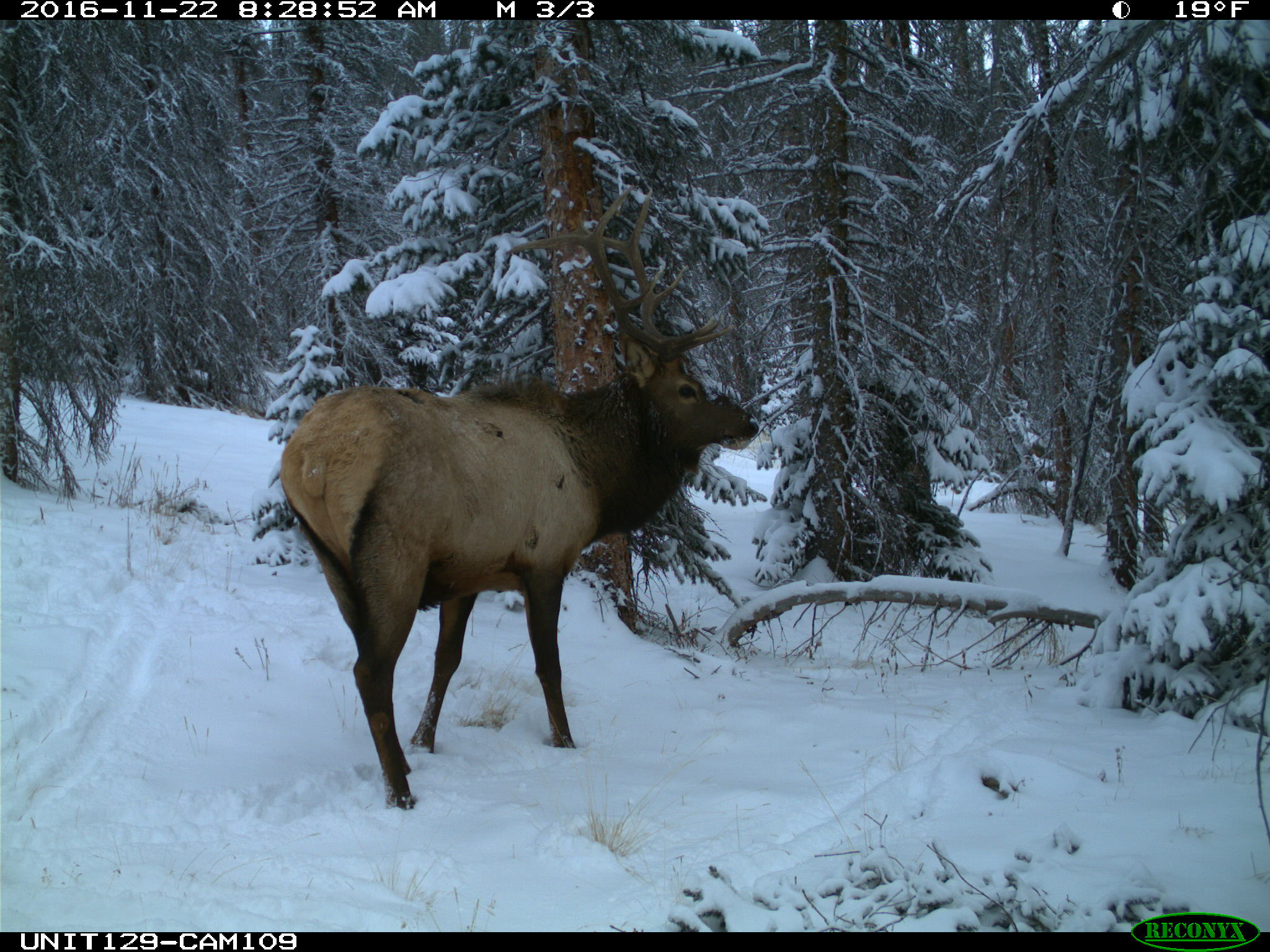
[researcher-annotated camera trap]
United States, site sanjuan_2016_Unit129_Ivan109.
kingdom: Animalia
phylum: Chordata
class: Mammalia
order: Artiodactyla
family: Cervidae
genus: Cervus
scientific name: Cervus elaphus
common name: red deer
Cervus elaphus (red deer).